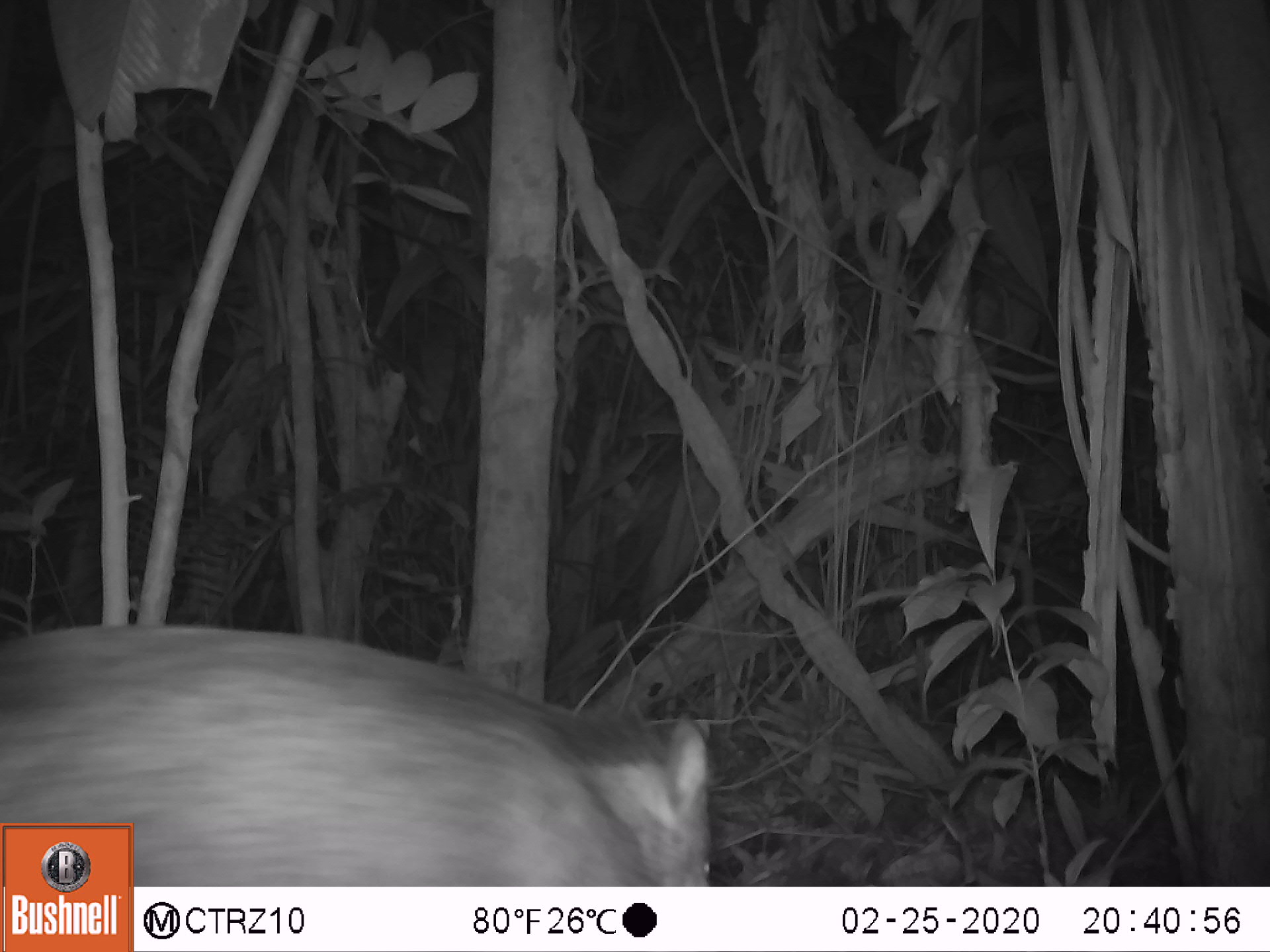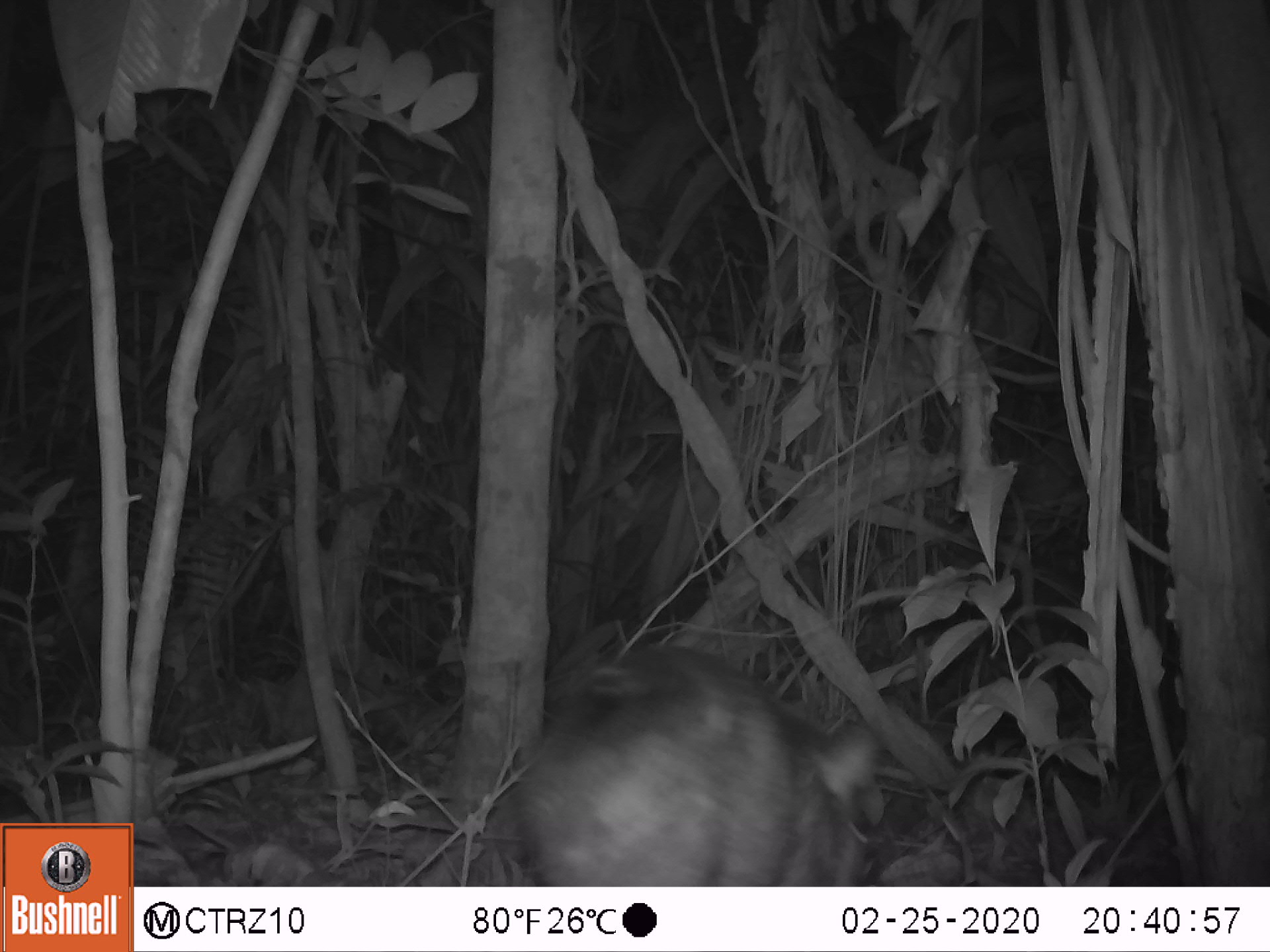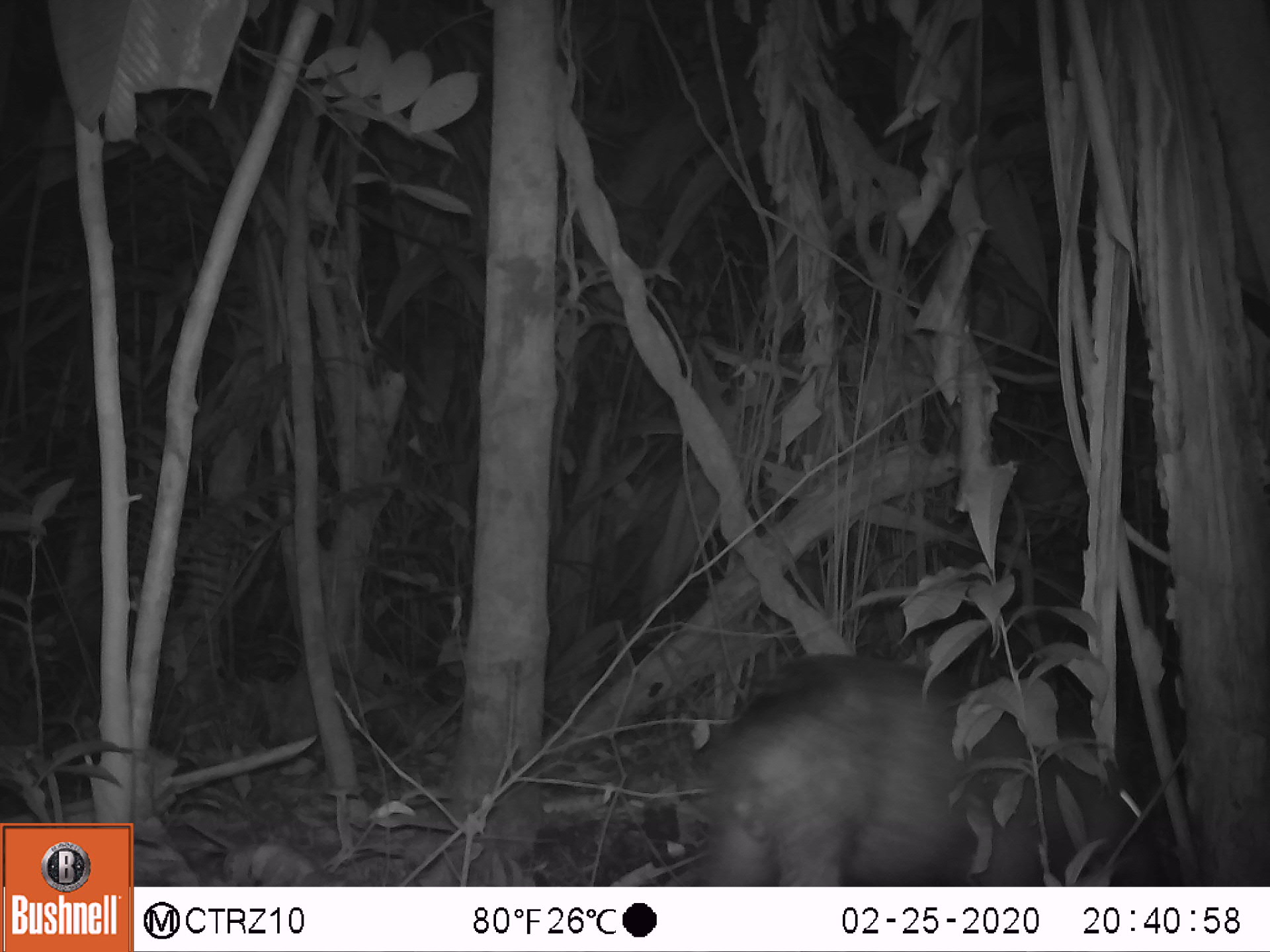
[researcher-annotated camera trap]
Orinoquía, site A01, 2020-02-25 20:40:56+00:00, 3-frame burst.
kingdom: Animalia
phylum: Chordata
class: Mammalia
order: Artiodactyla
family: Tayassuidae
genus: Pecari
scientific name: Pecari tajacu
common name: collared peccary